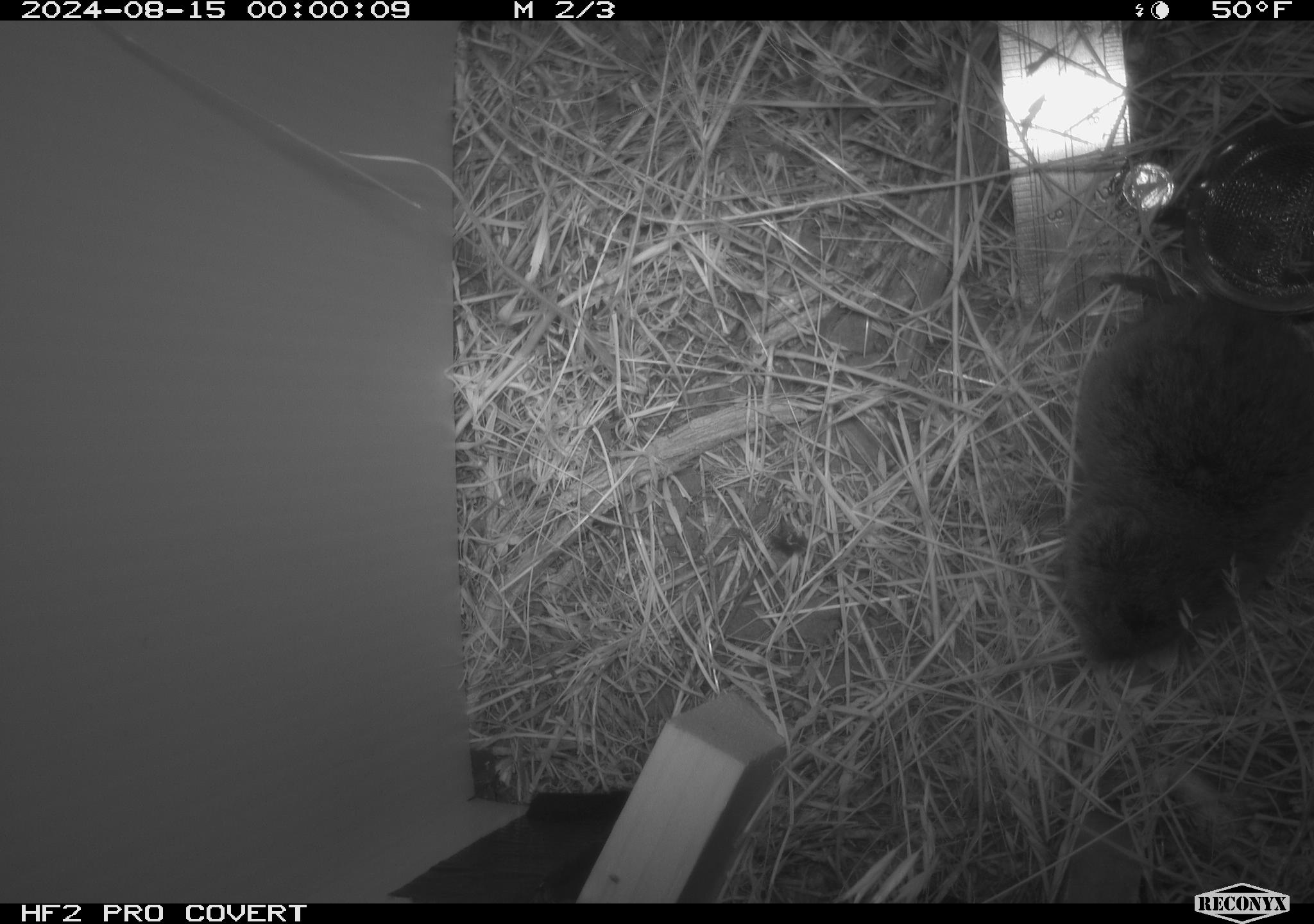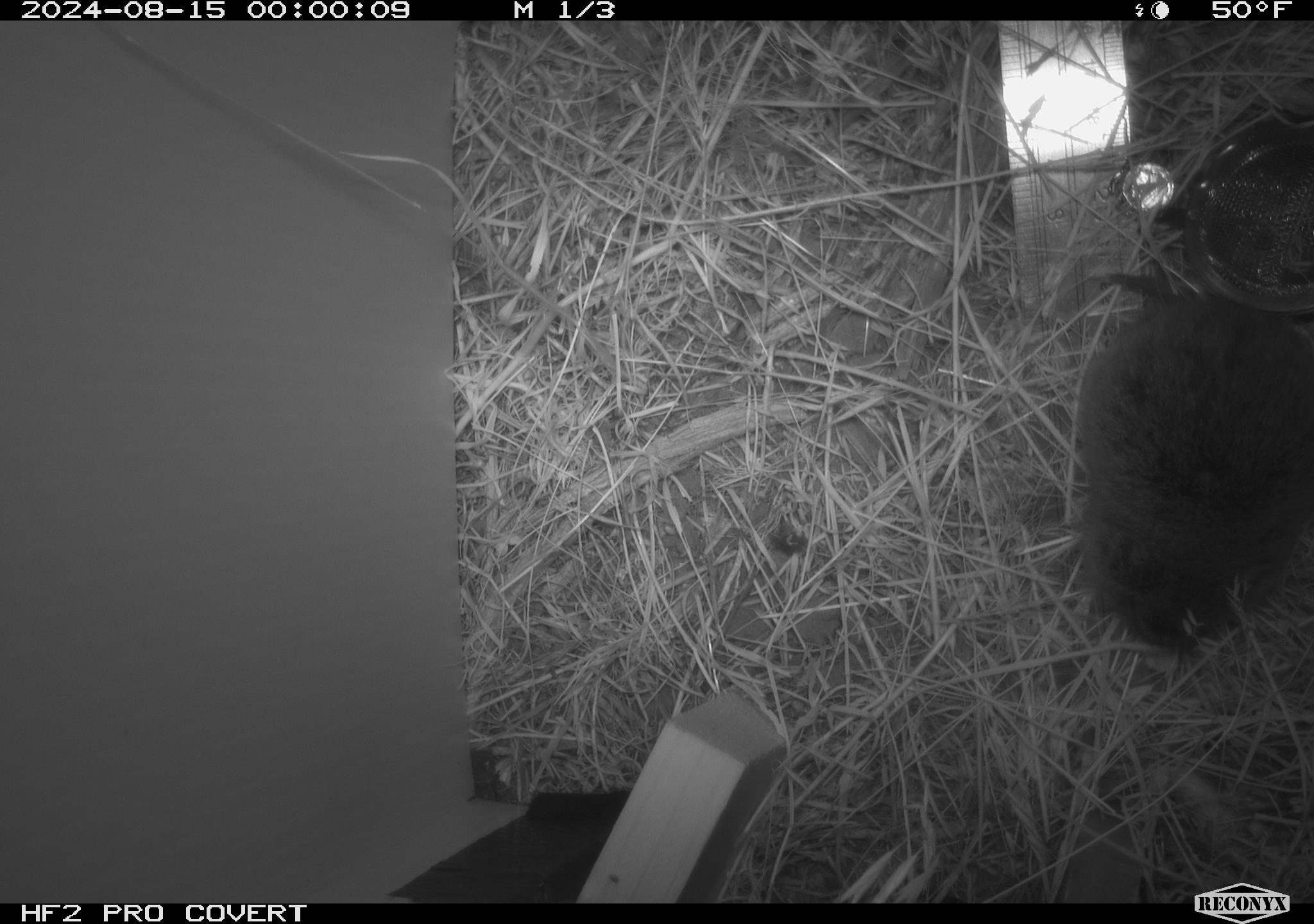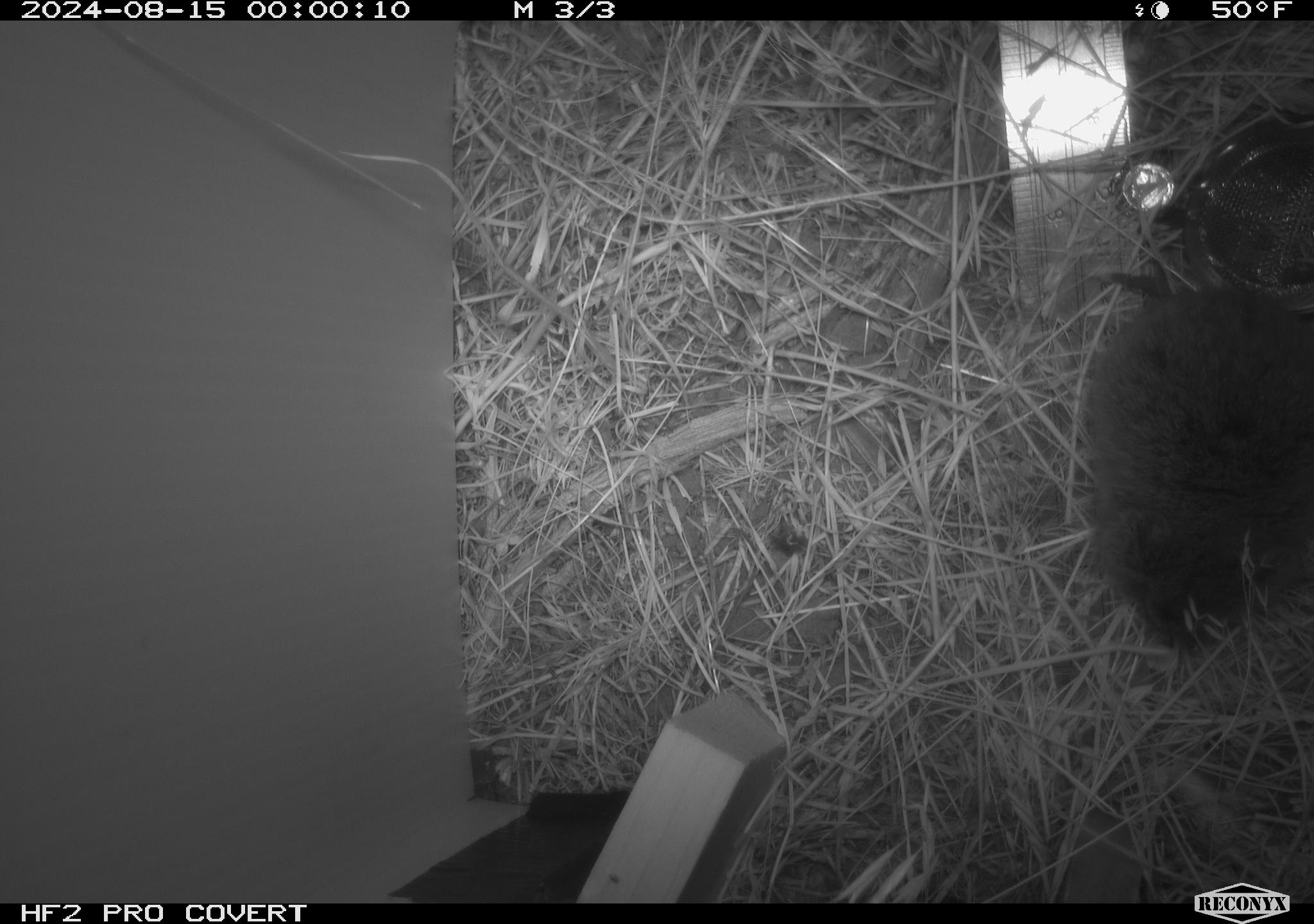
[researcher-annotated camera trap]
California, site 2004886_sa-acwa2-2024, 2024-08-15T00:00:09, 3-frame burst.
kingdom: Animalia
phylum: Chordata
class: Mammalia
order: Rodentia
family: Cricetidae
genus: Microtus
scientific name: Microtus californicus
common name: california vole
California vole (Microtus californicus).